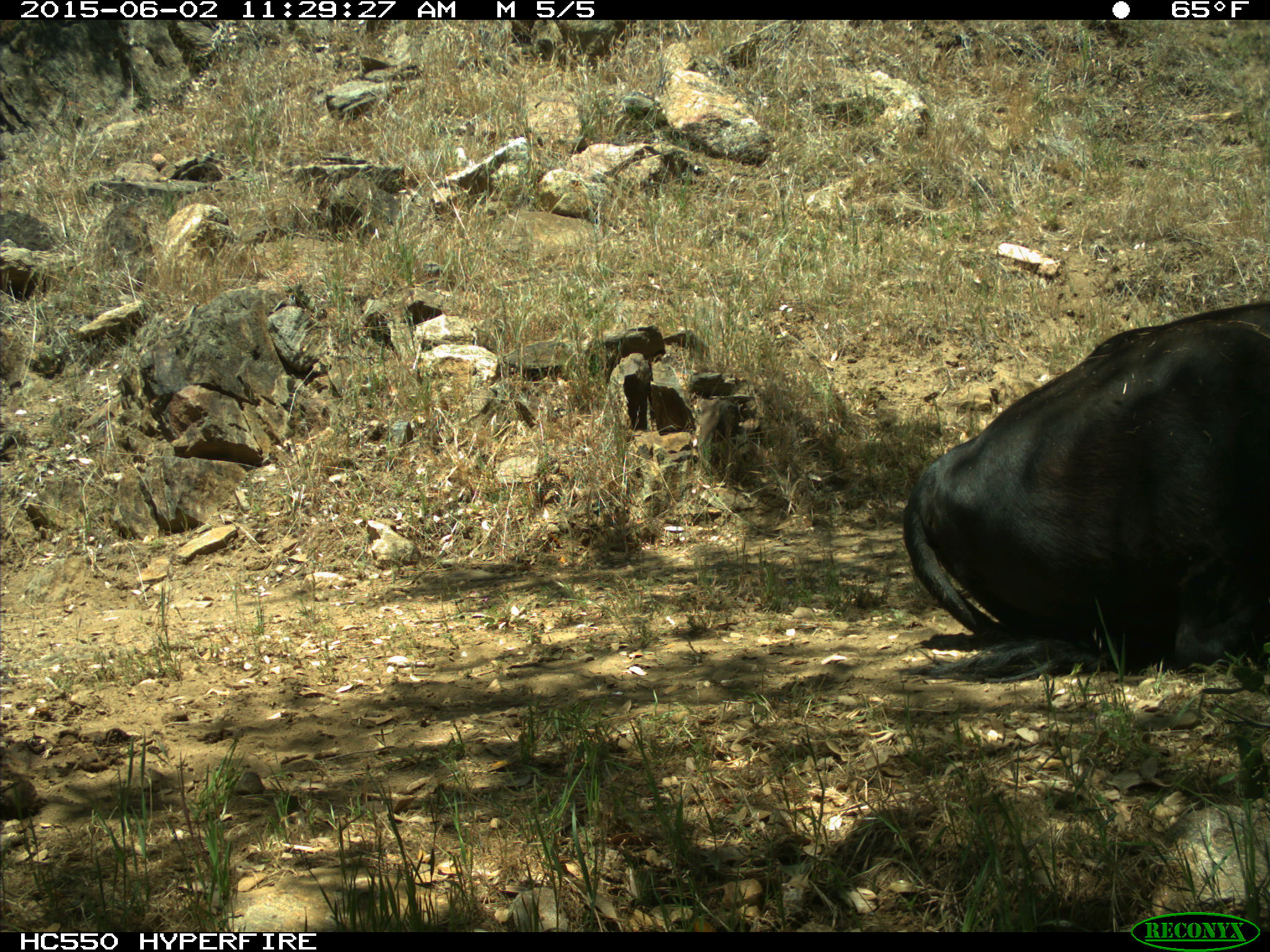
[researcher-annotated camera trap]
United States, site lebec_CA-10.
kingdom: Animalia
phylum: Chordata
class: Mammalia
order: Artiodactyla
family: Bovidae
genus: Bos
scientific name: Bos taurus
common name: domestic cow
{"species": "Bos taurus (domestic cow)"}